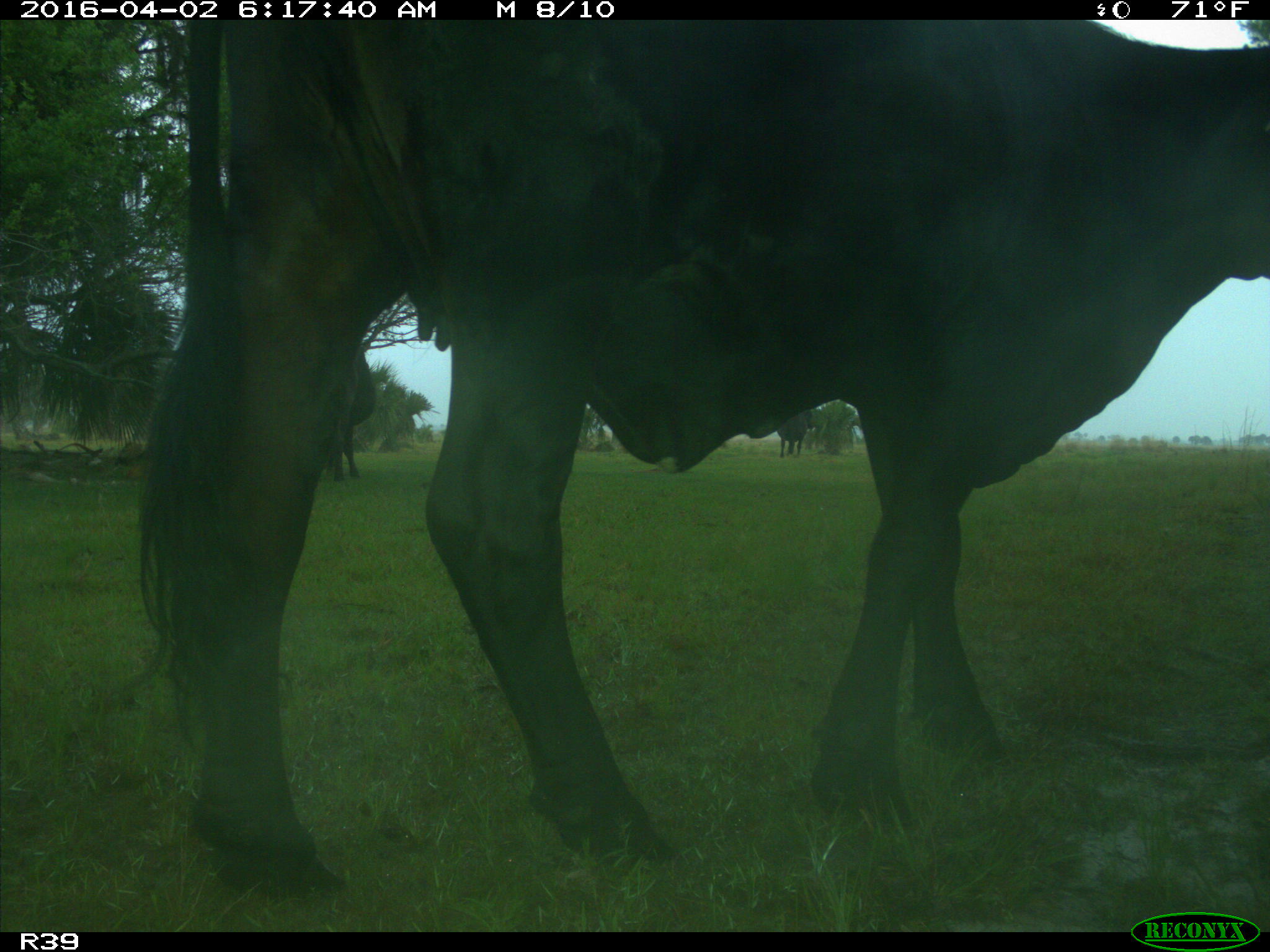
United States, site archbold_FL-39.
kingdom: Animalia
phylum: Chordata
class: Mammalia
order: Artiodactyla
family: Bovidae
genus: Bos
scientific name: Bos taurus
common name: domestic cow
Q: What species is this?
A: Bos taurus (domestic cow).